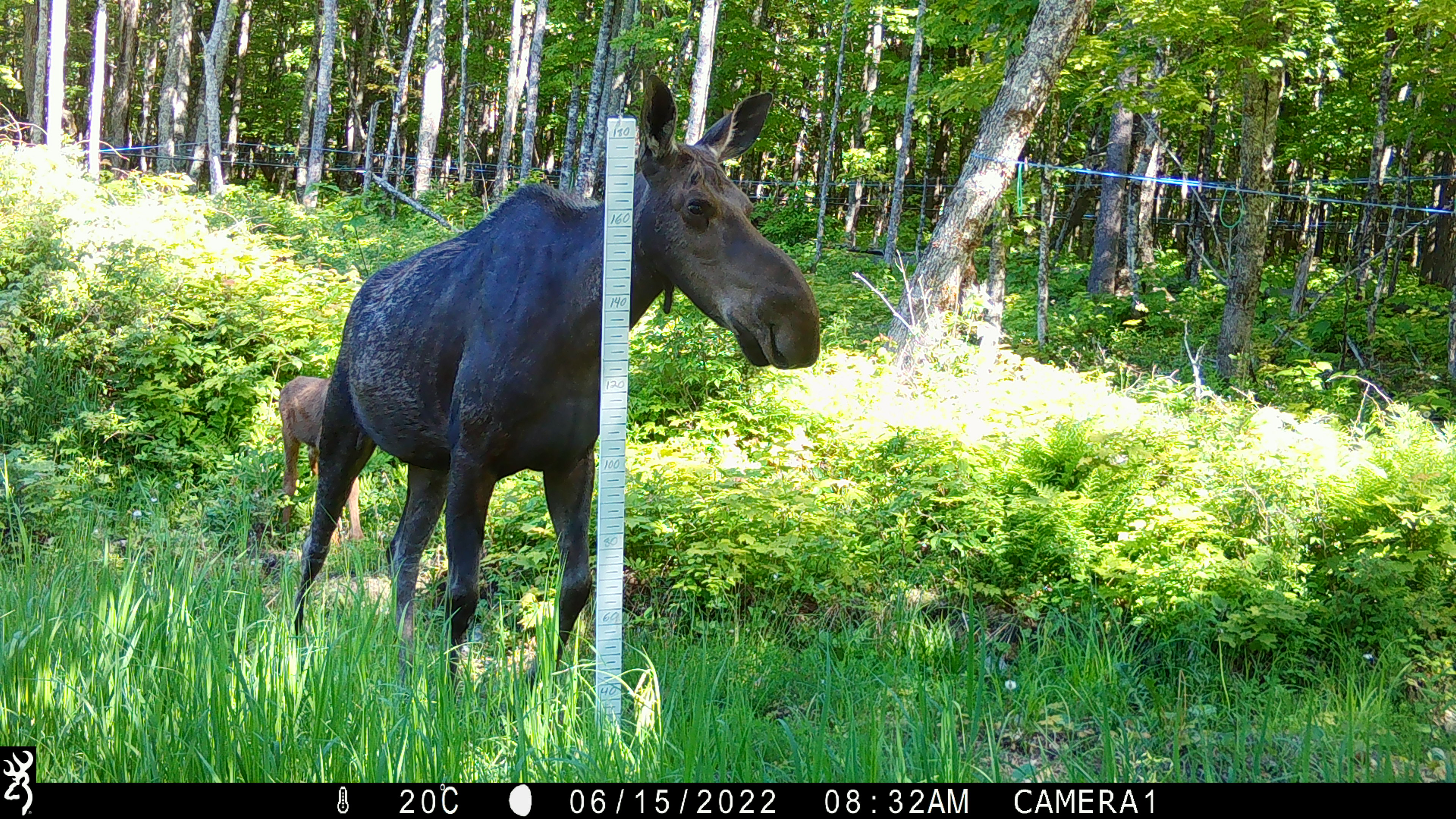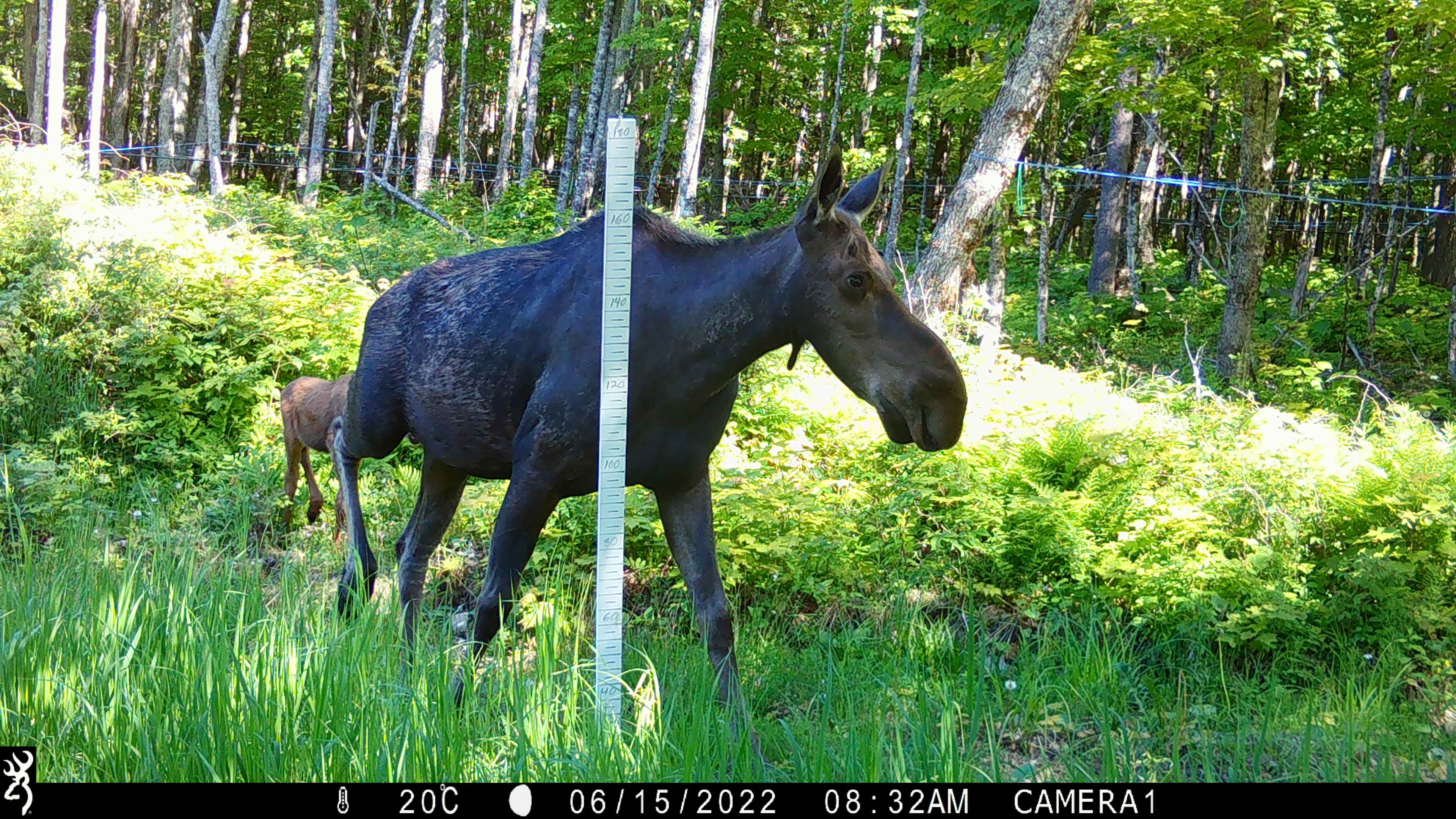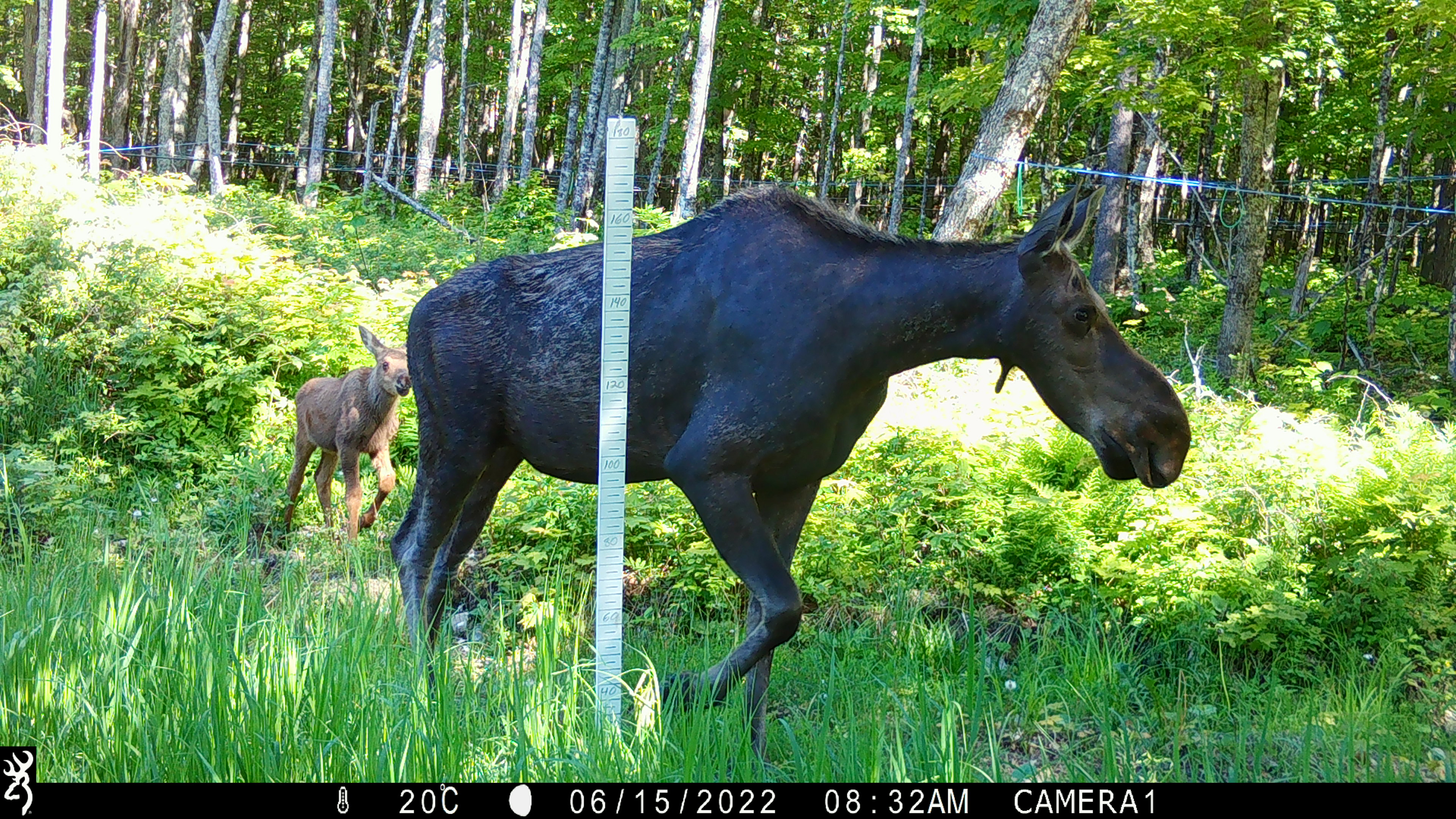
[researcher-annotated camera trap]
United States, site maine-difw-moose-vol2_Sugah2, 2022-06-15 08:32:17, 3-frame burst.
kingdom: Animalia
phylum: Chordata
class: Mammalia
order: Artiodactyla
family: Cervidae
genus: Alces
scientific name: Alces alces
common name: moose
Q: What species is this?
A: Moose (Alces alces).